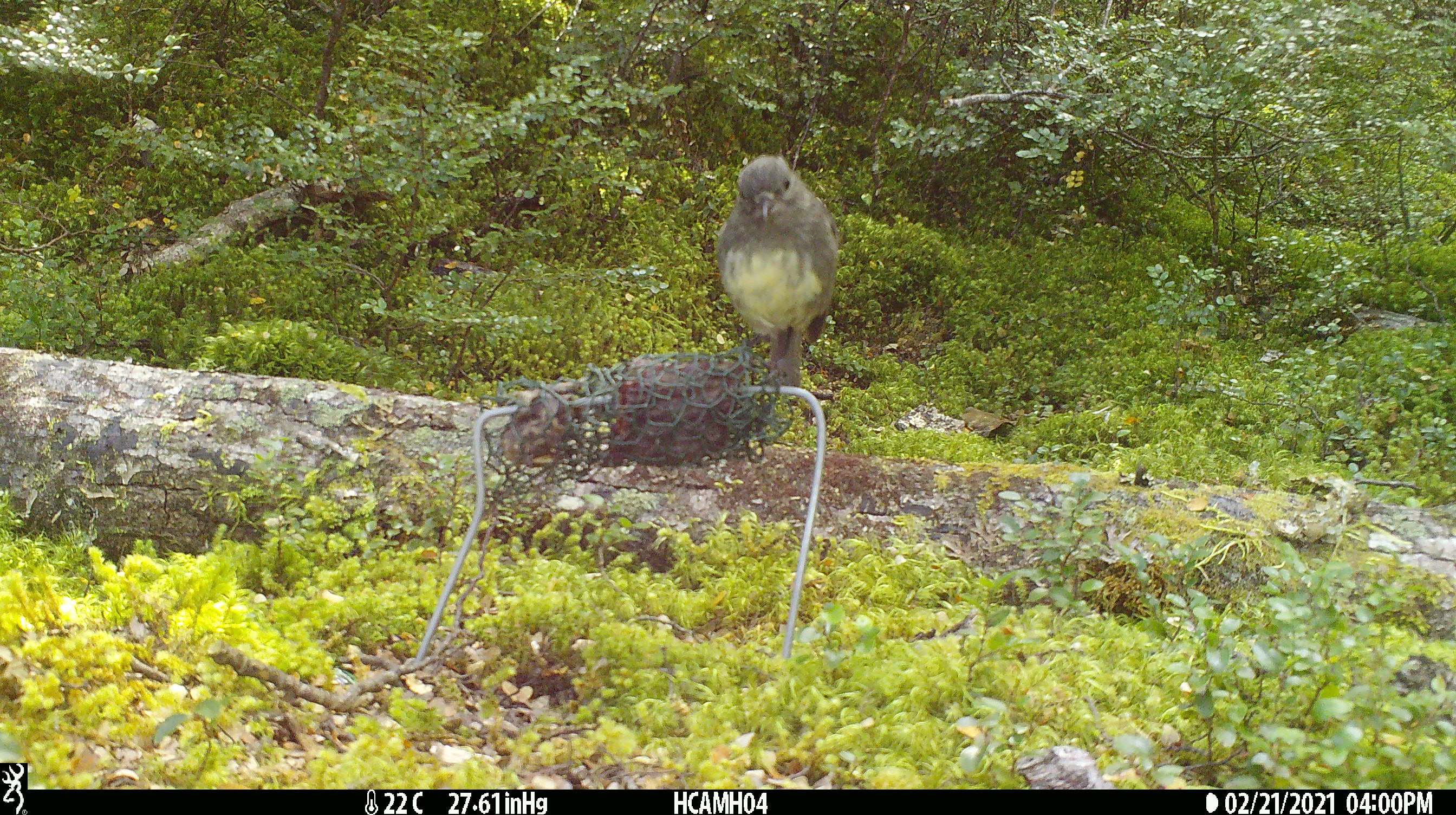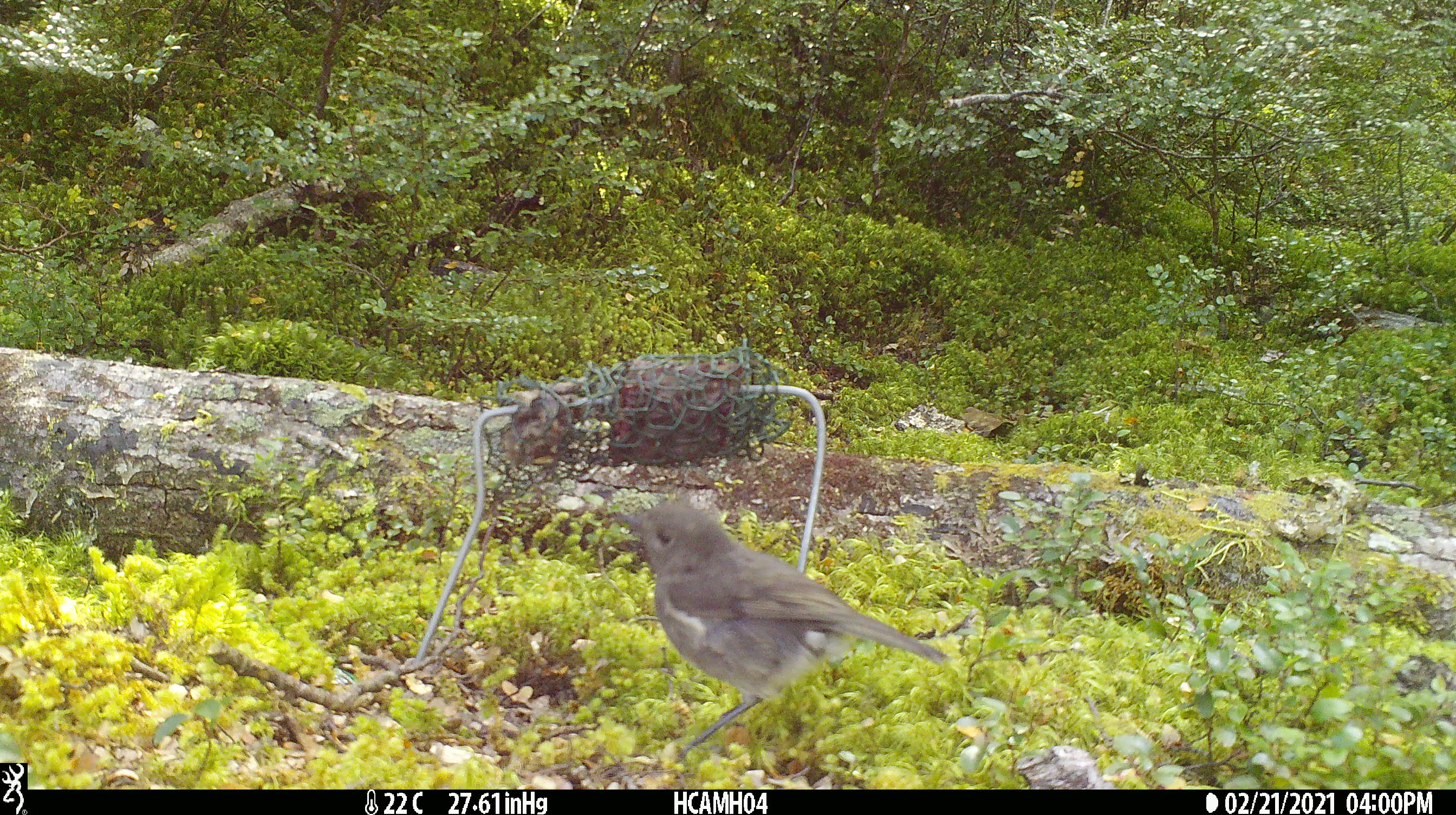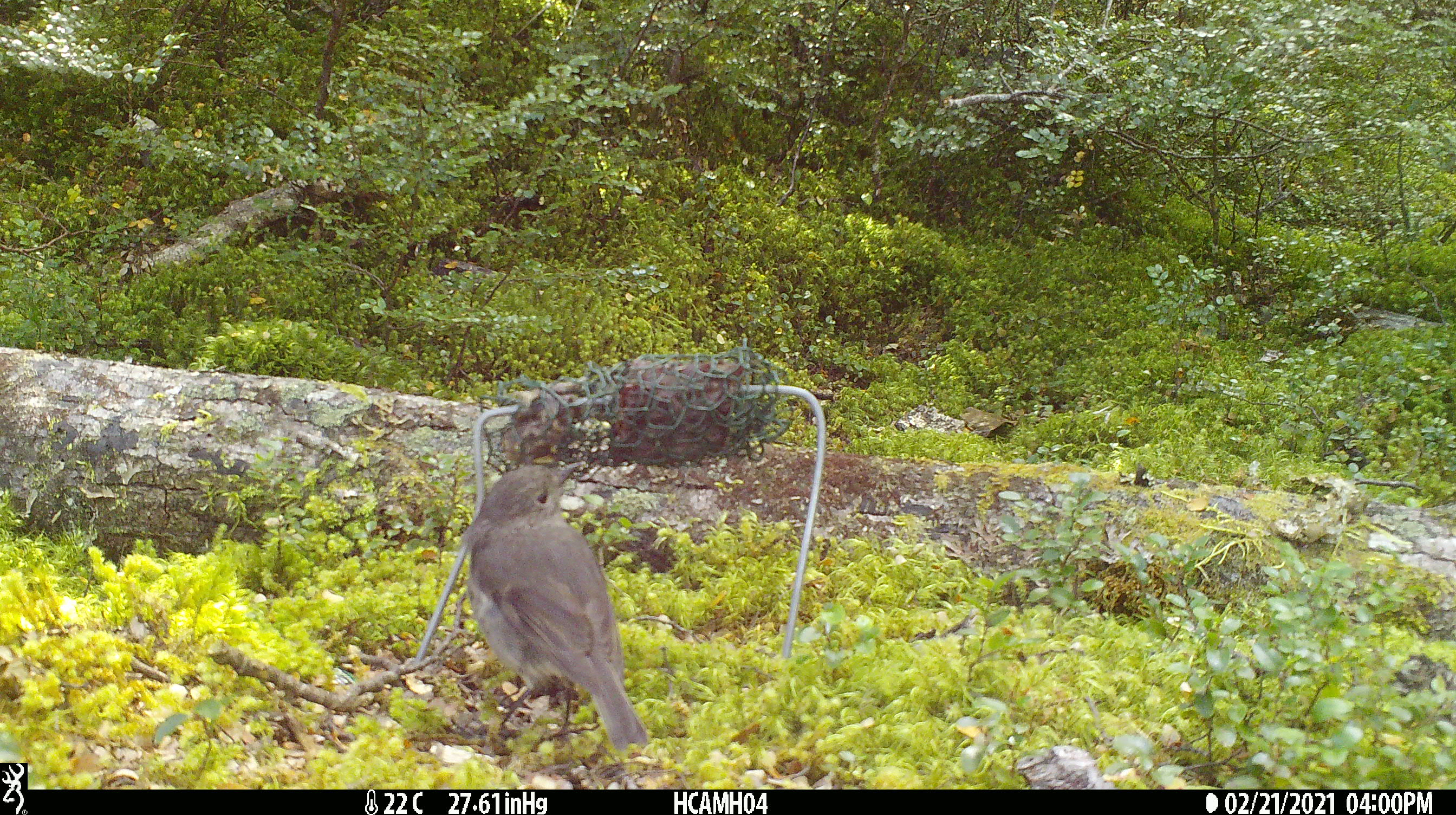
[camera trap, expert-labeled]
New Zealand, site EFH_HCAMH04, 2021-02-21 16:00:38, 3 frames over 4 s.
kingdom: Animalia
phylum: Chordata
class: Aves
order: Passeriformes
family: Petroicidae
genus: Petroica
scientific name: Petroica australis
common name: new zealand robin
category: robin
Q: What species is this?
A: Robin (new zealand robin) (Petroica australis).